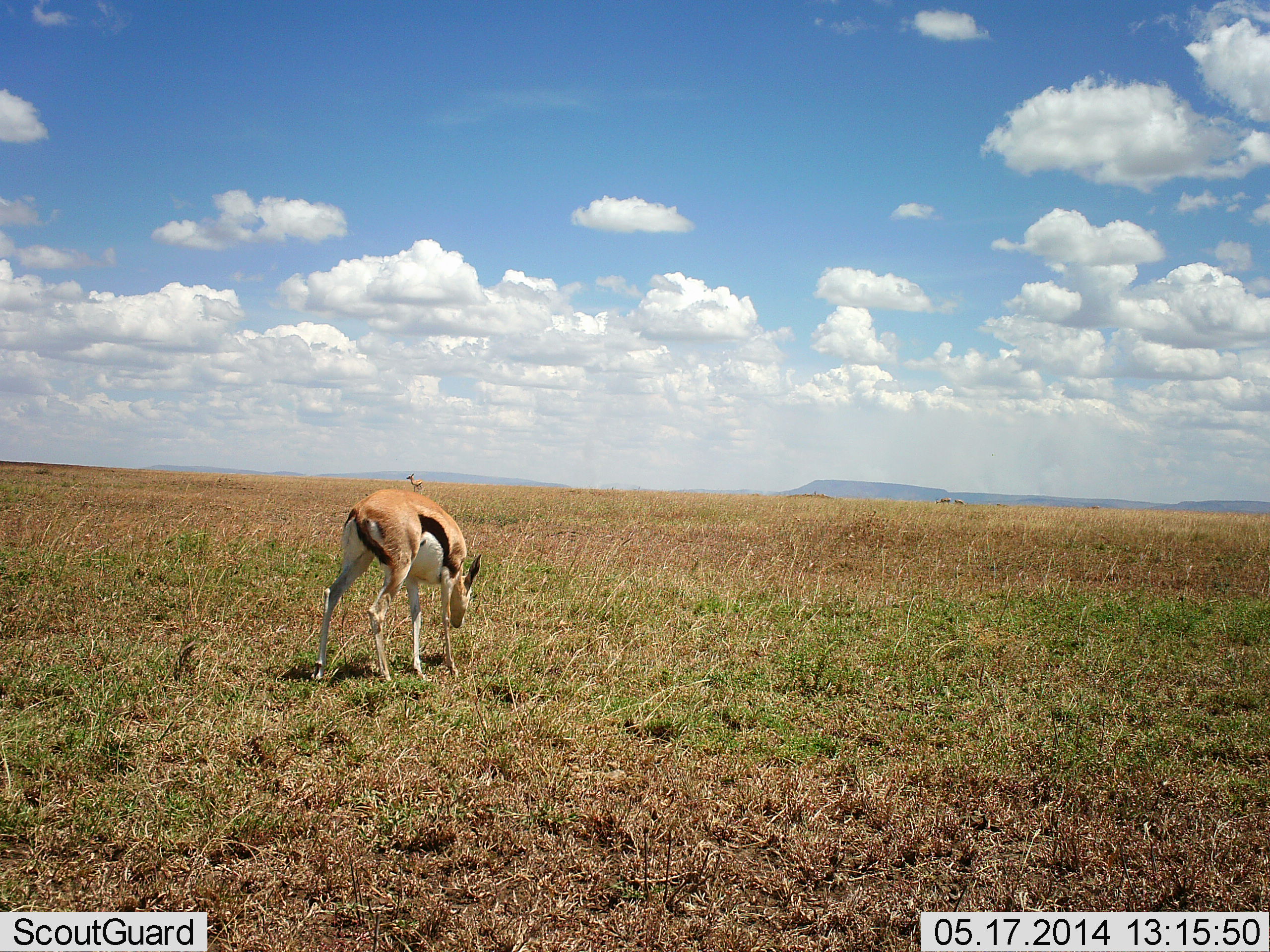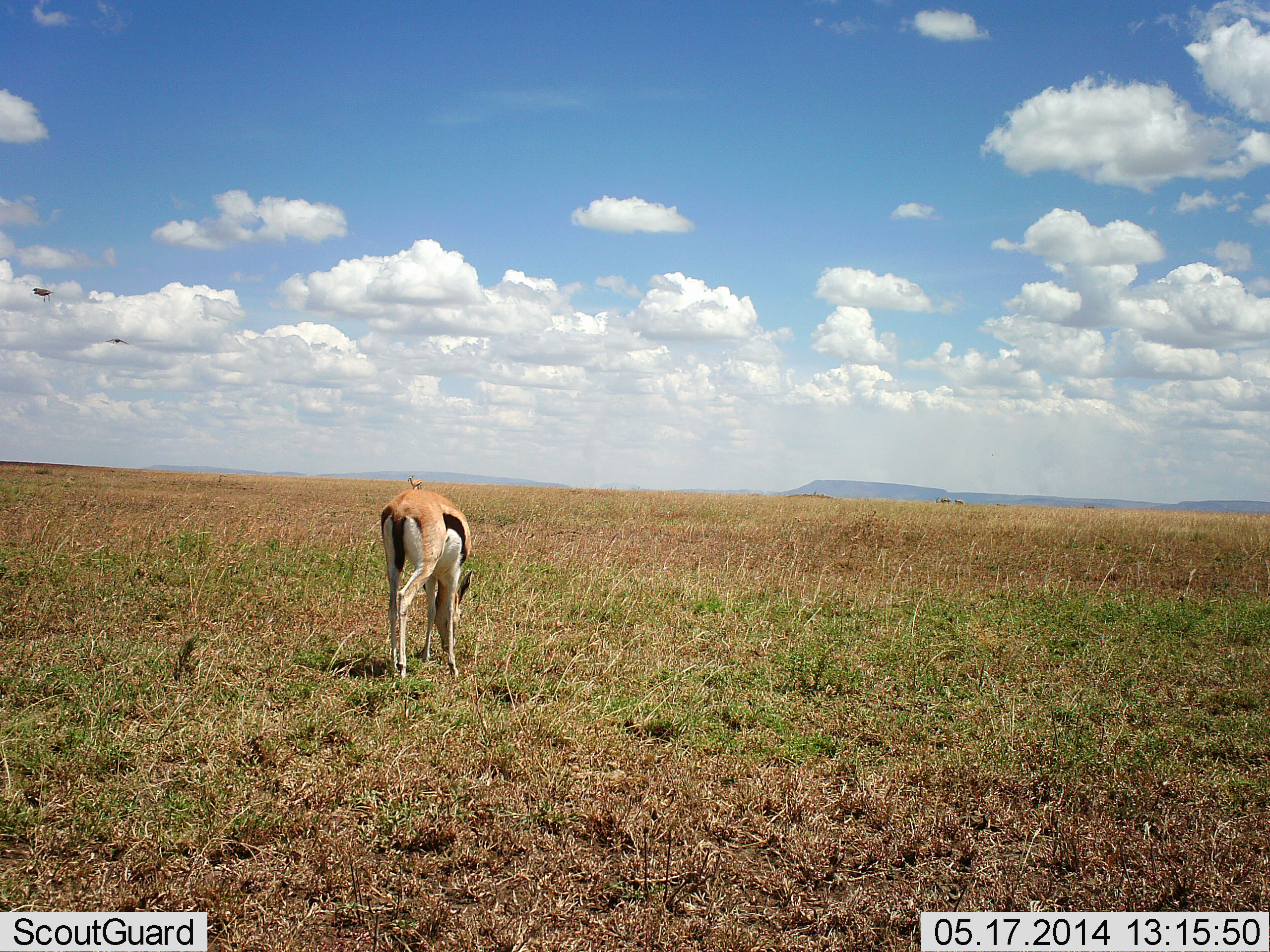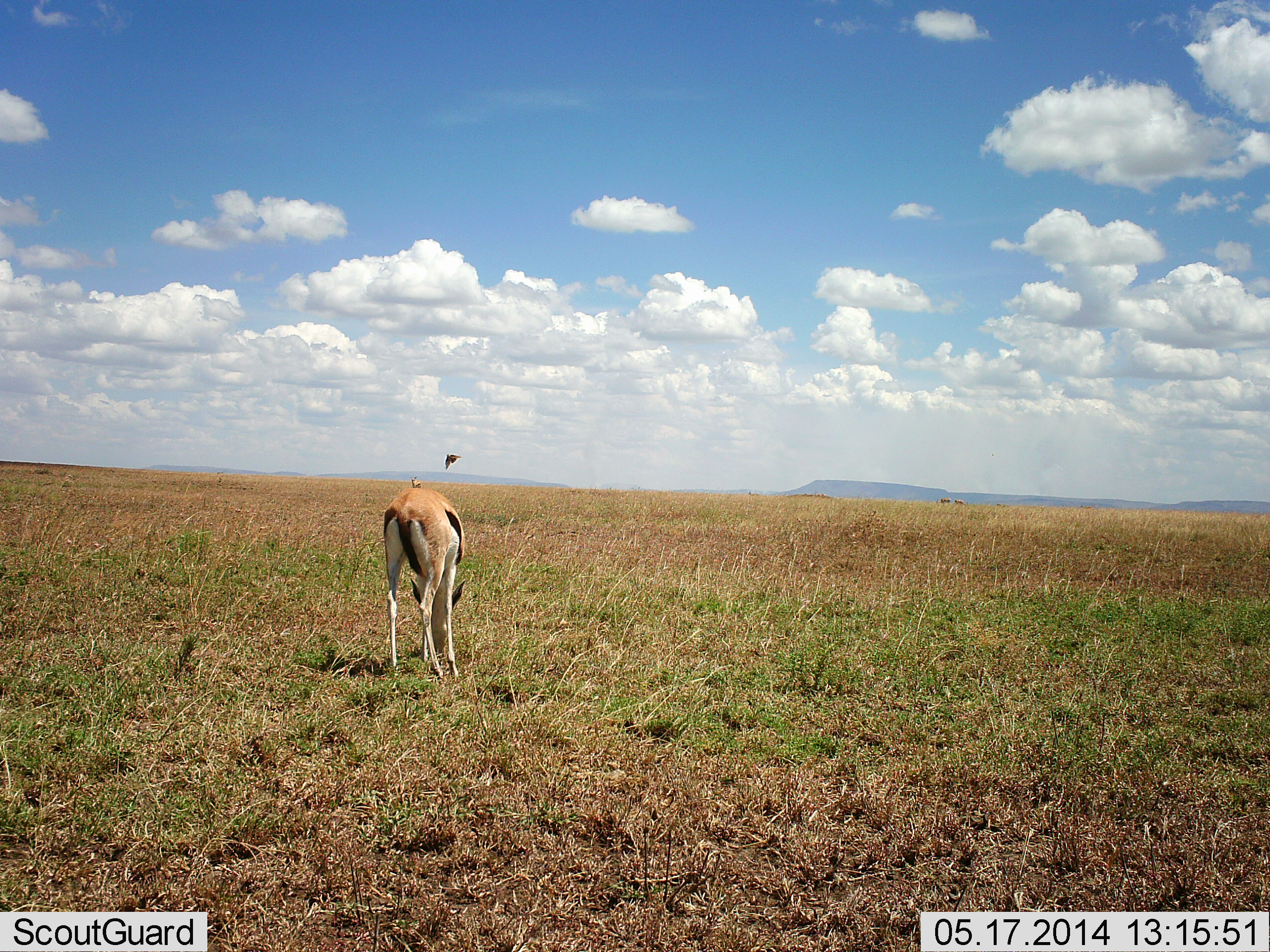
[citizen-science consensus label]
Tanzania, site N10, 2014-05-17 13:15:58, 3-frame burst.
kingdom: Animalia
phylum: Chordata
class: Mammalia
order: Artiodactyla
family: Bovidae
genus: Eudorcas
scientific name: Eudorcas thomsonii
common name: thomson's gazelle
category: gazellethomsons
Gazellethomsons (thomson's gazelle) (Eudorcas thomsonii), count 1. Behavior (volunteer vote fractions): standing 45%, resting 0%, moving 15%, interacting 0%. Young present (vote fraction): 0%. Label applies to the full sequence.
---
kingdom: Animalia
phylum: Chordata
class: Aves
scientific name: Aves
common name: bird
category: otherbird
Otherbird (bird) (Aves), count 2. Behavior (volunteer vote fractions): standing 0%, resting 0%, moving 100%, interacting 0%. Young present (vote fraction): 0%. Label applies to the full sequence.